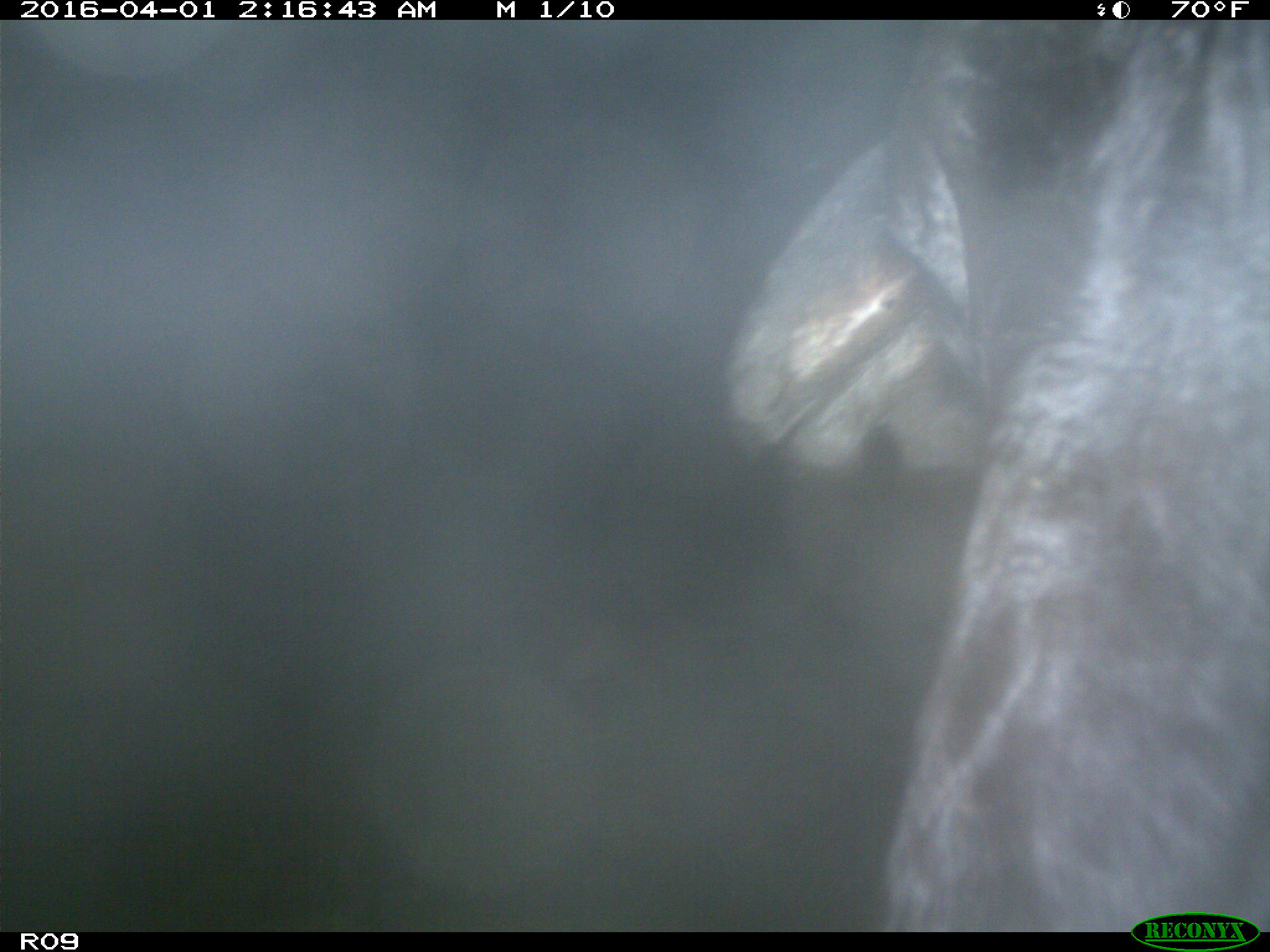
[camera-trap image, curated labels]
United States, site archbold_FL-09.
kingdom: Animalia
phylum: Chordata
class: Mammalia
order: Artiodactyla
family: Bovidae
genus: Bos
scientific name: Bos taurus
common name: domestic cow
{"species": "Bos taurus (domestic cow)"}